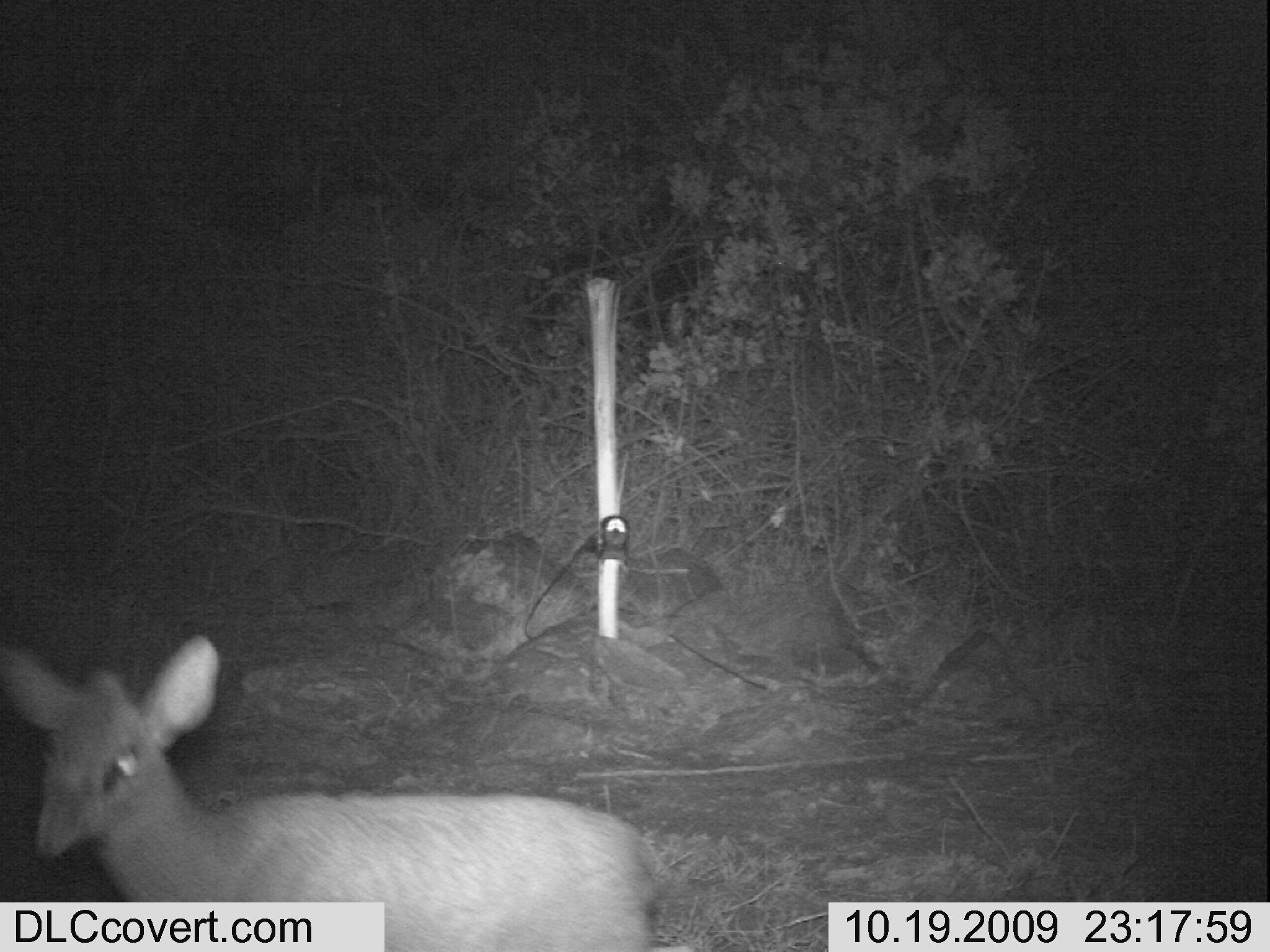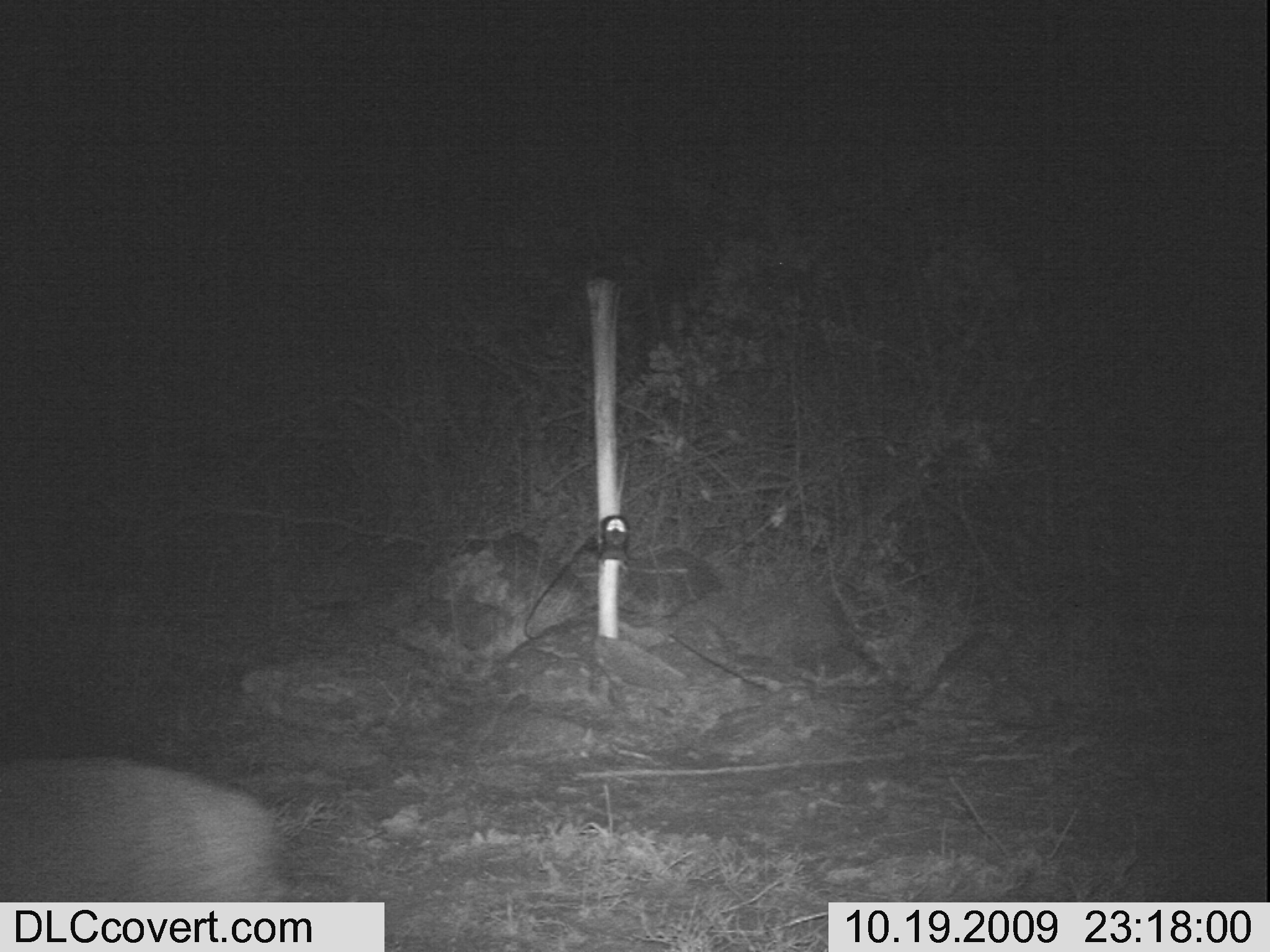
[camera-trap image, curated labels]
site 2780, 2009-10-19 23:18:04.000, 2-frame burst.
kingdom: Animalia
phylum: Chordata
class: Mammalia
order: Artiodactyla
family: Bovidae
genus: Madoqua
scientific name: Madoqua guentheri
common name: günther's dik-dik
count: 1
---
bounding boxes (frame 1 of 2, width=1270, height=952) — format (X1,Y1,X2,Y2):
madoqua guentheri: (1,632,668,952)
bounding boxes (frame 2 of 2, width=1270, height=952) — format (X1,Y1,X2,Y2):
madoqua guentheri: (0,757,288,901)